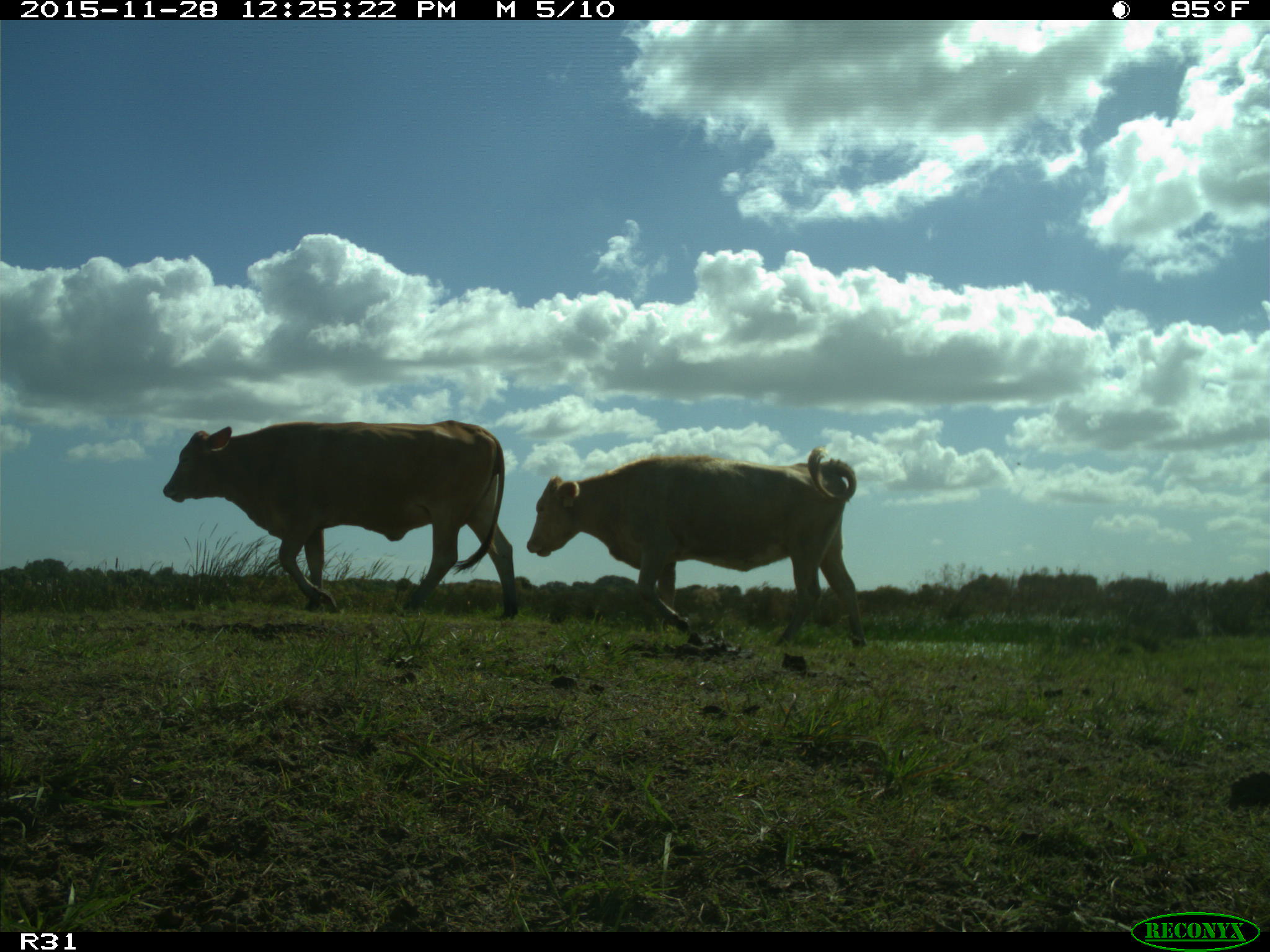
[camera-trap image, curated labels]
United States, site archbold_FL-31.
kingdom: Animalia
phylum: Chordata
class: Mammalia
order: Artiodactyla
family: Bovidae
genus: Bos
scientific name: Bos taurus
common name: domestic cow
Bos taurus (domestic cow).